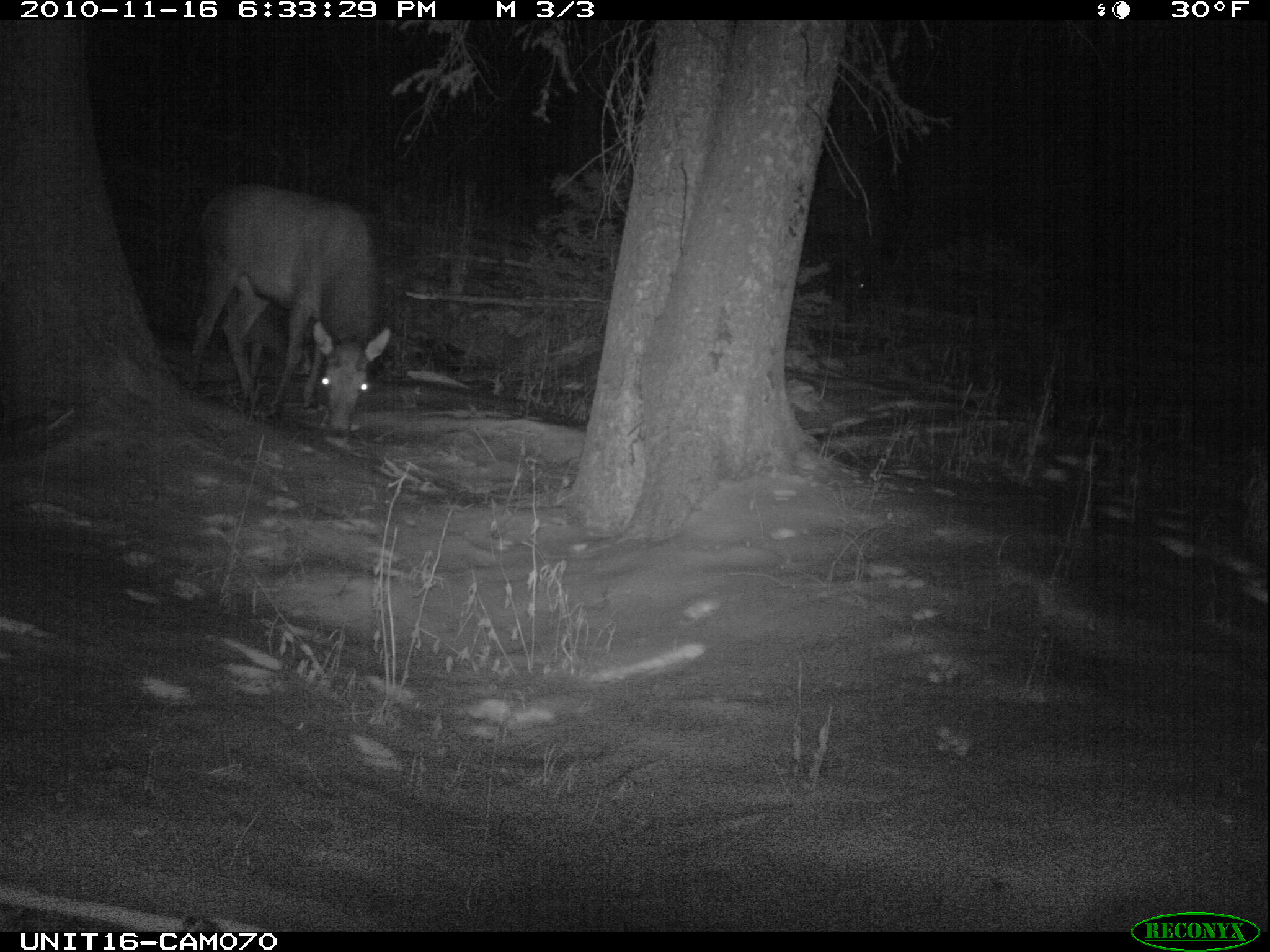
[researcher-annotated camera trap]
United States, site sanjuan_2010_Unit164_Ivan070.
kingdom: Animalia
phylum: Chordata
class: Mammalia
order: Artiodactyla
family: Cervidae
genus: Cervus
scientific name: Cervus elaphus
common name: red deer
Cervus elaphus (red deer).